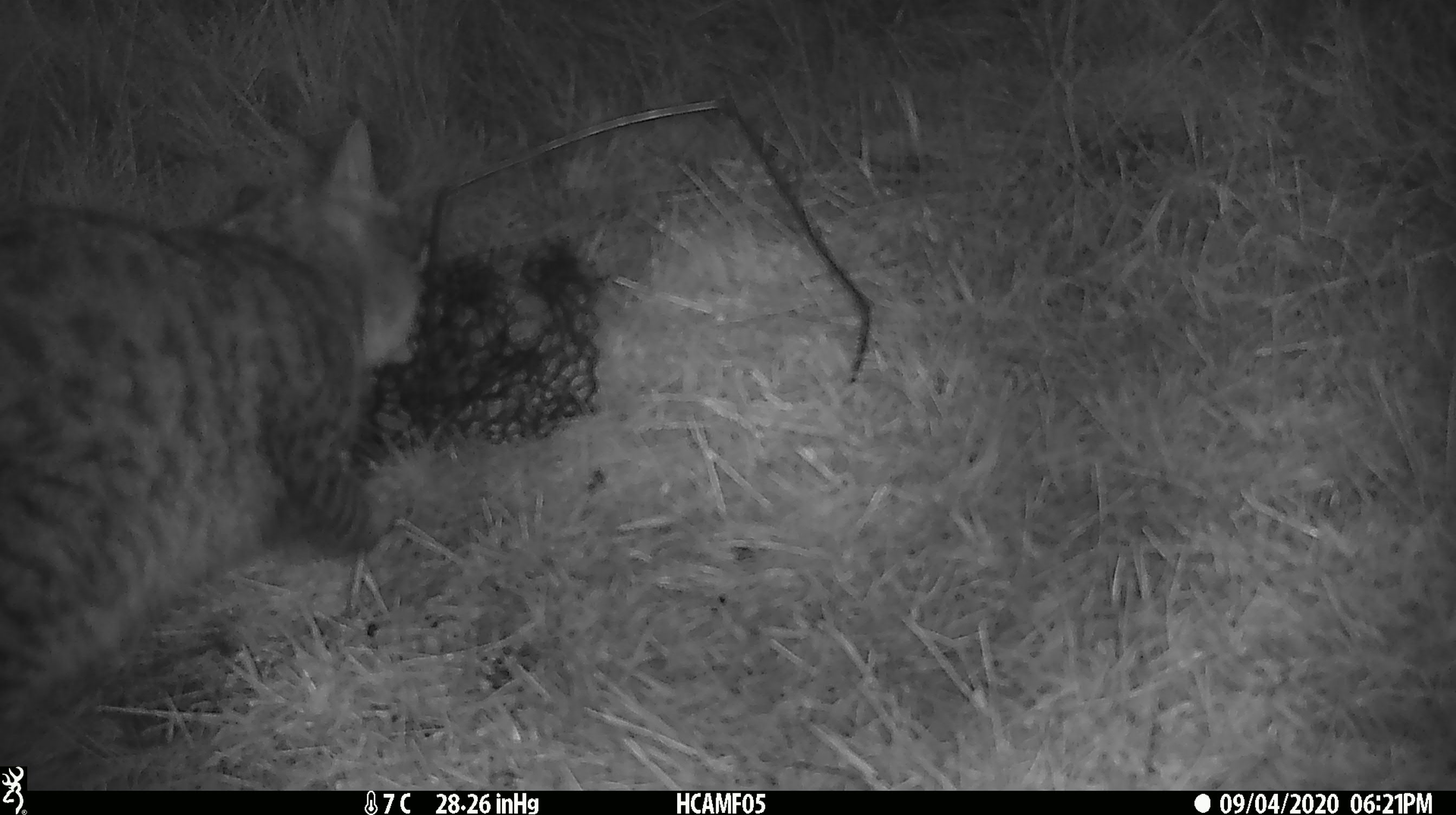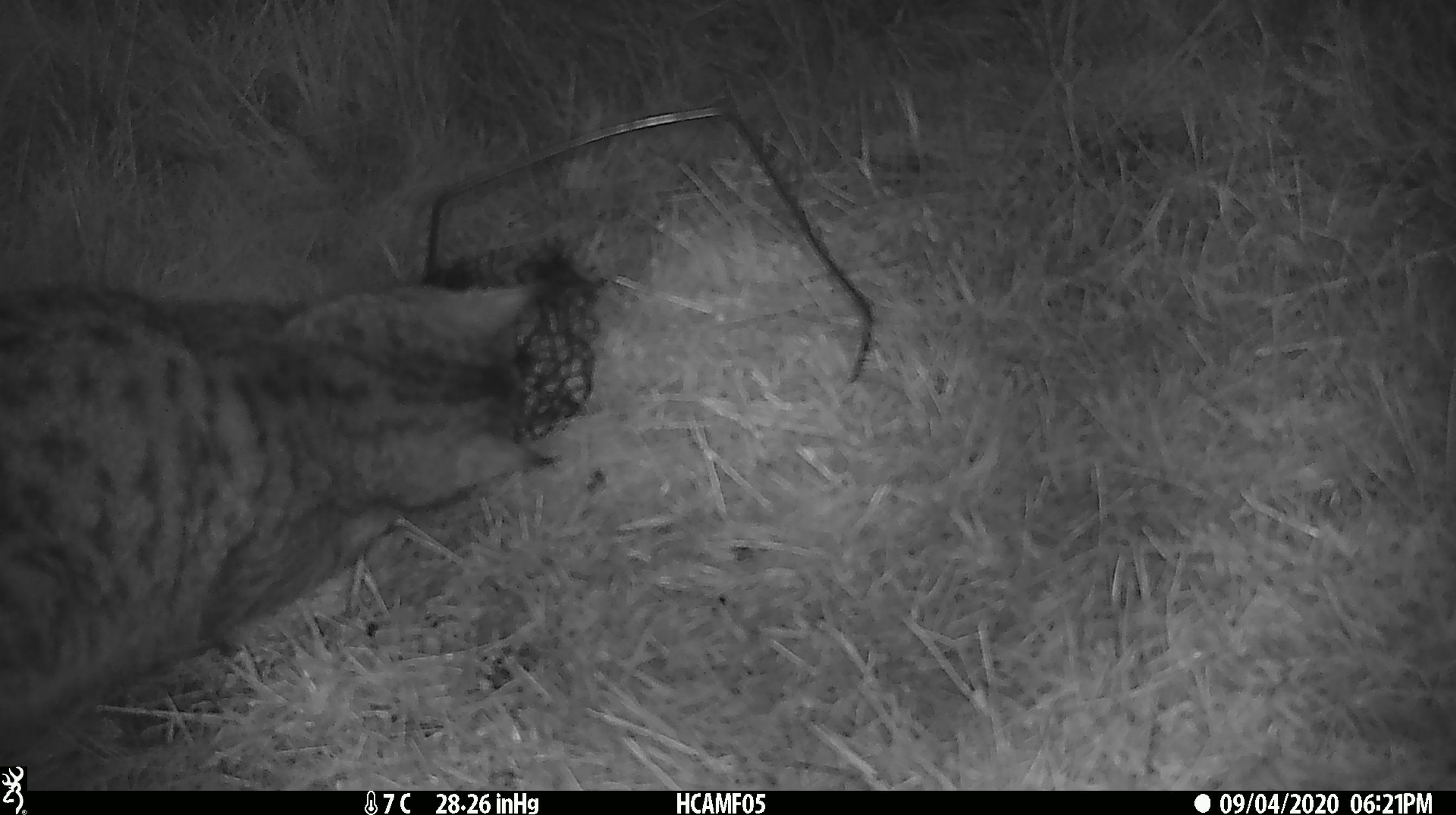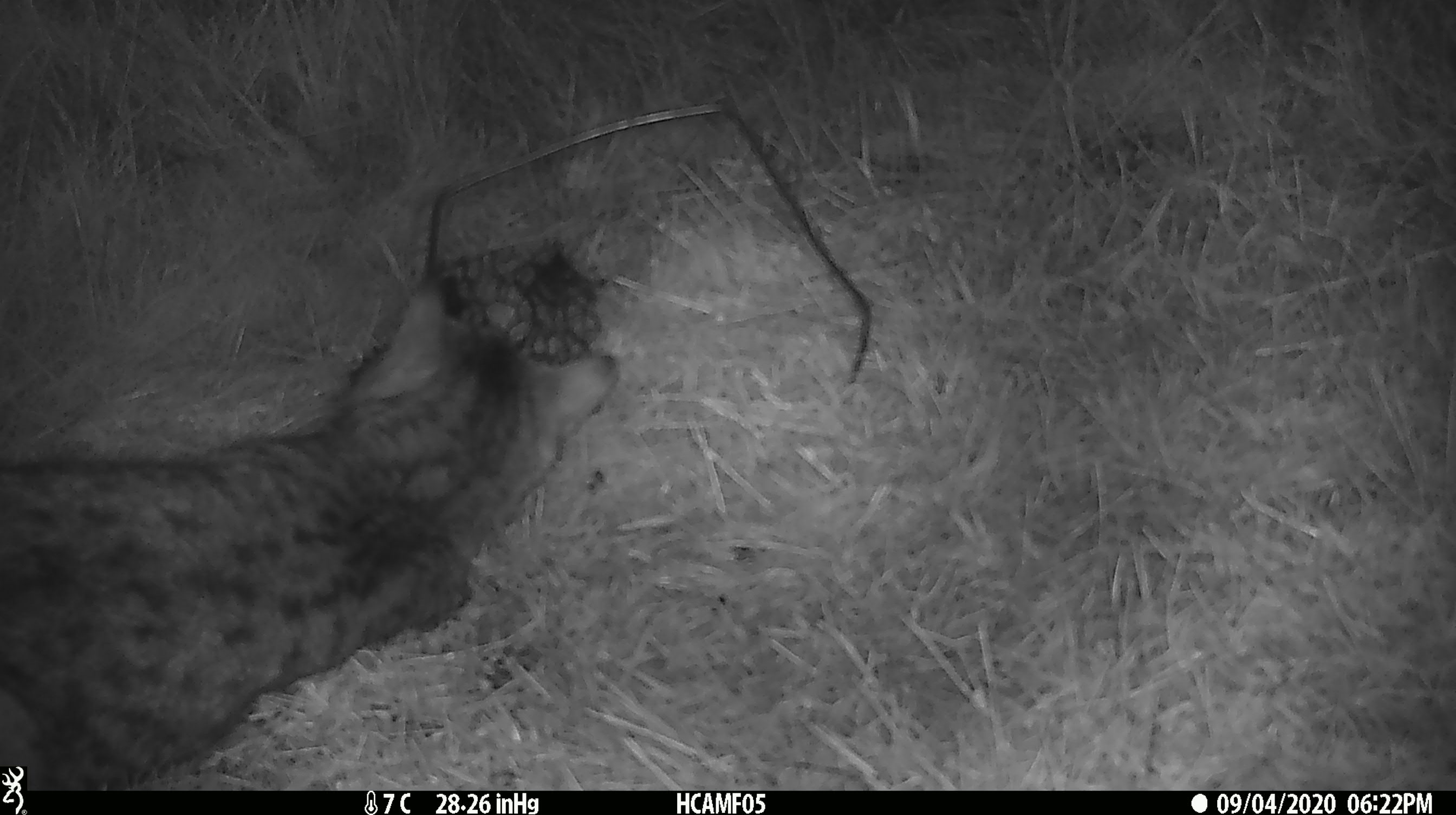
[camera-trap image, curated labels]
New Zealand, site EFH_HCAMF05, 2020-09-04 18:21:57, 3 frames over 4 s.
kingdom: Animalia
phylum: Chordata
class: Mammalia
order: Carnivora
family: Felidae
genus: Felis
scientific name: Felis catus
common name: domestic cat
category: cat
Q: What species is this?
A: Cat (domestic cat) (Felis catus).